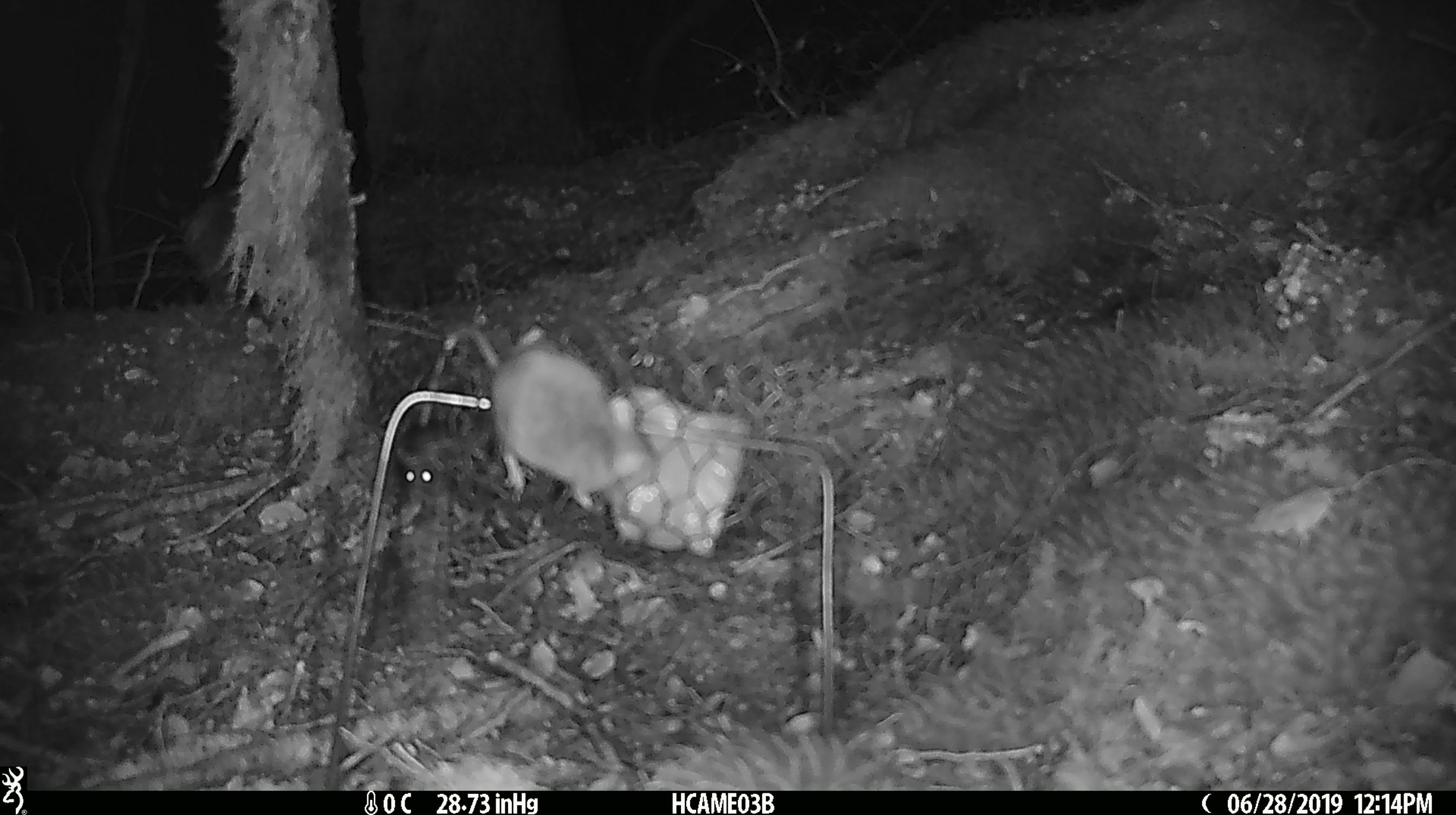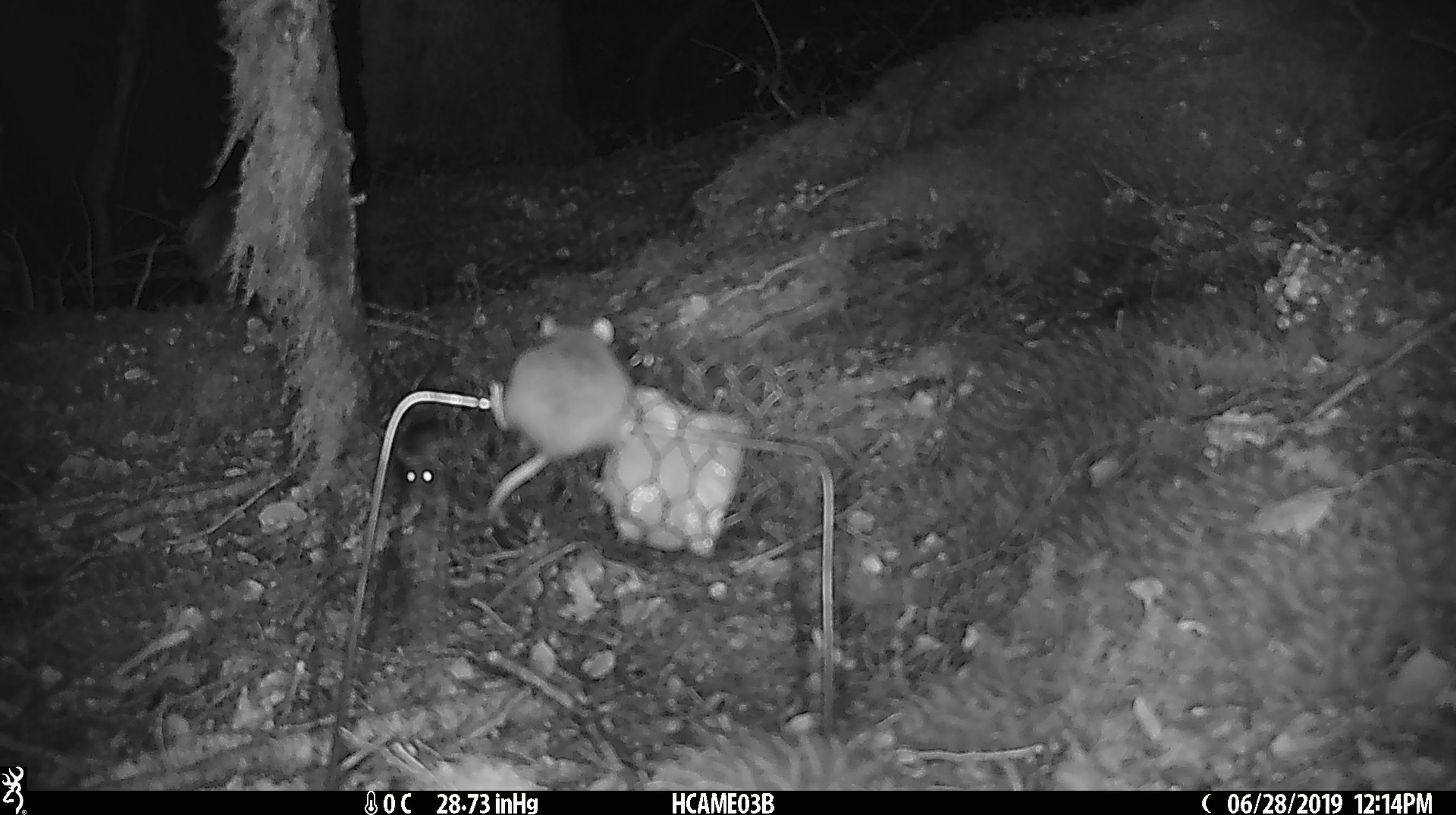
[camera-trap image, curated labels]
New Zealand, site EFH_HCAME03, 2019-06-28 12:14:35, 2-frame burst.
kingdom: Animalia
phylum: Chordata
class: Mammalia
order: Rodentia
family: Muridae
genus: Mus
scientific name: Mus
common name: mouse